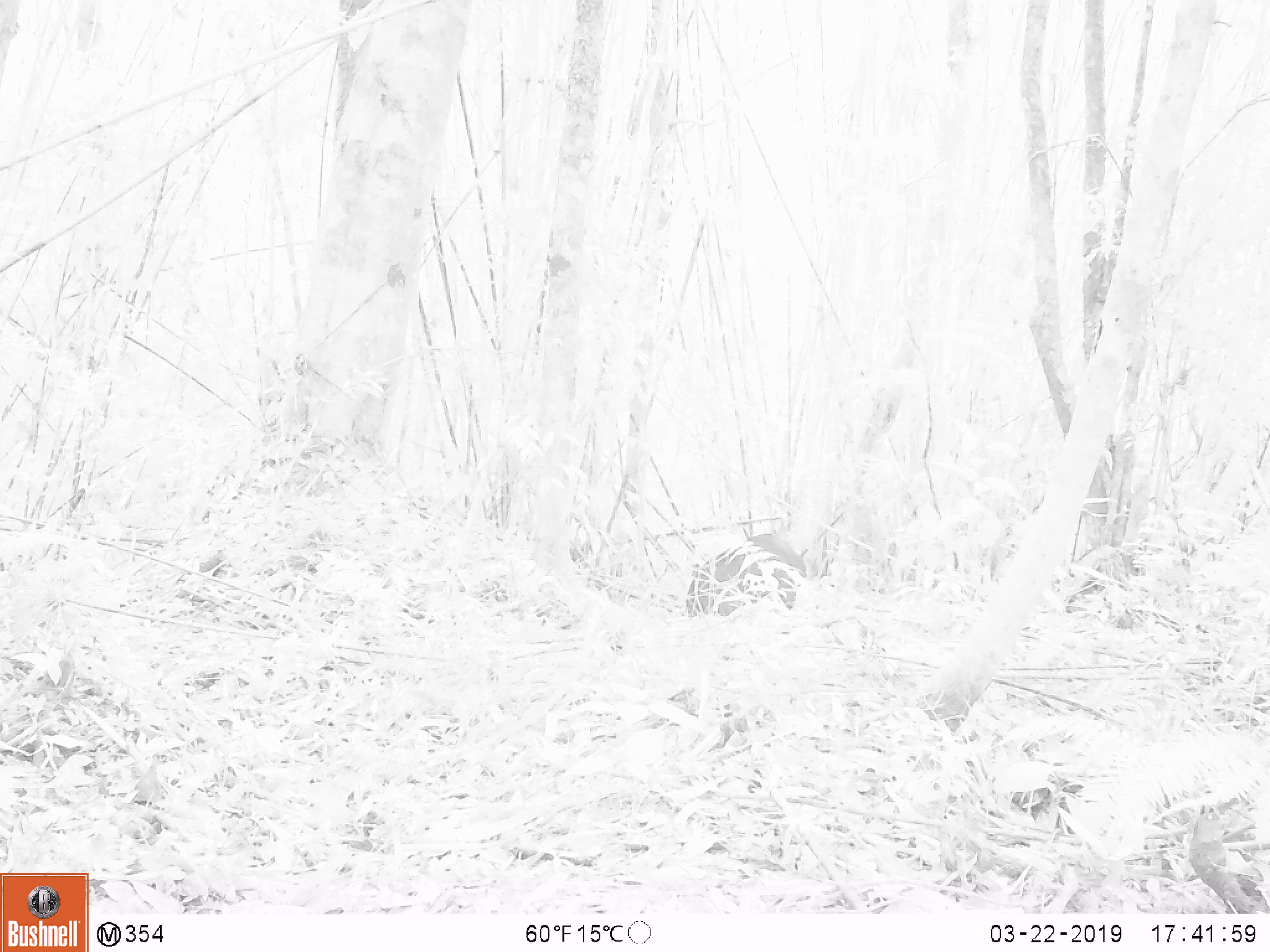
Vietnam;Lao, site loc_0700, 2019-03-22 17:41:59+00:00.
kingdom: Animalia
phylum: Chordata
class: Mammalia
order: Artiodactyla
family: Suidae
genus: Sus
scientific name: Sus scrofa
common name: eurasian wild pig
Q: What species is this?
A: Eurasian wild pig (Sus scrofa).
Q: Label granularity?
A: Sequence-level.